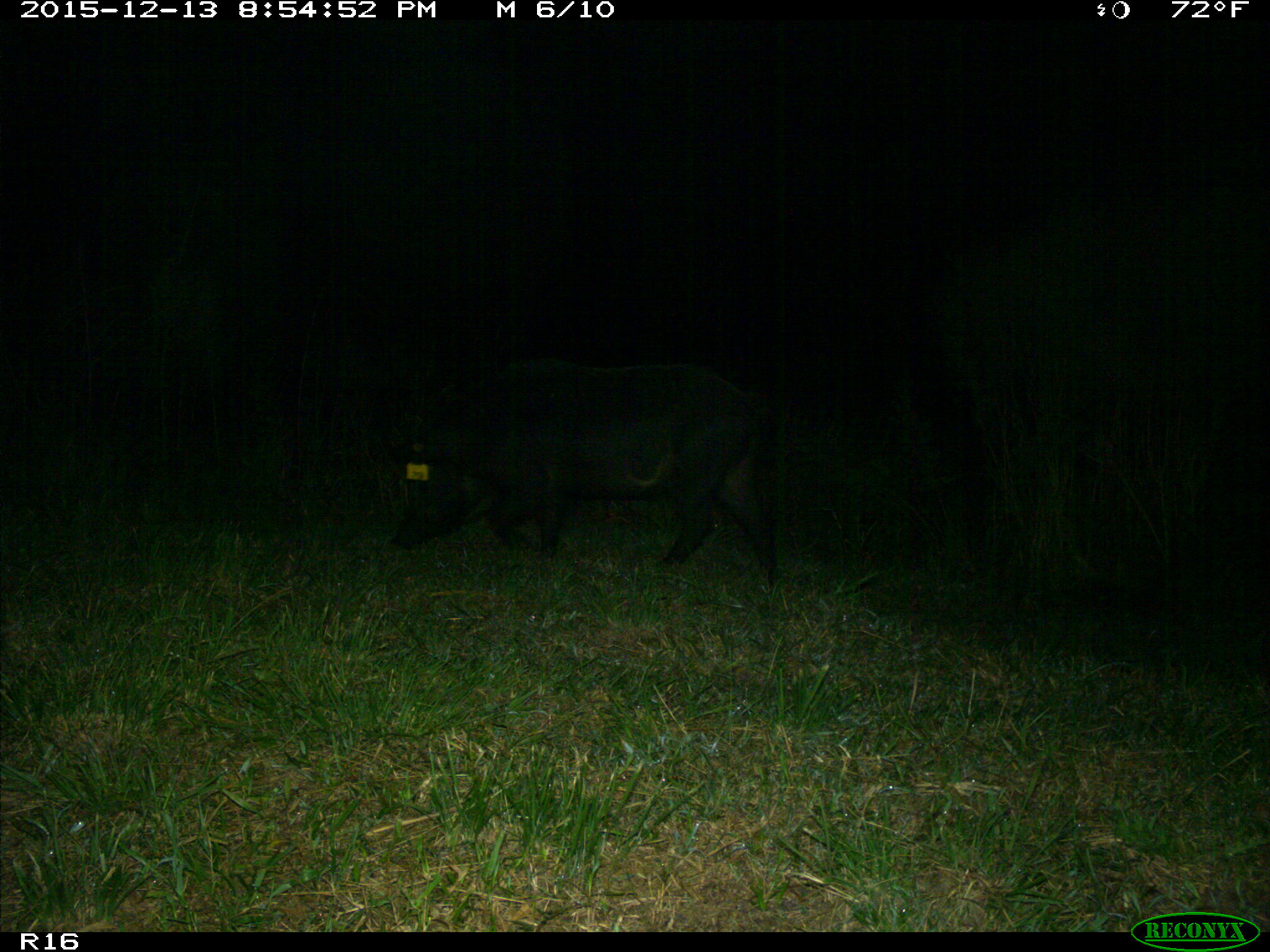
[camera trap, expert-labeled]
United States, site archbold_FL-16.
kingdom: Animalia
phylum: Chordata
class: Mammalia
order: Artiodactyla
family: Suidae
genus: Sus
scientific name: Sus scrofa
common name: wild boar